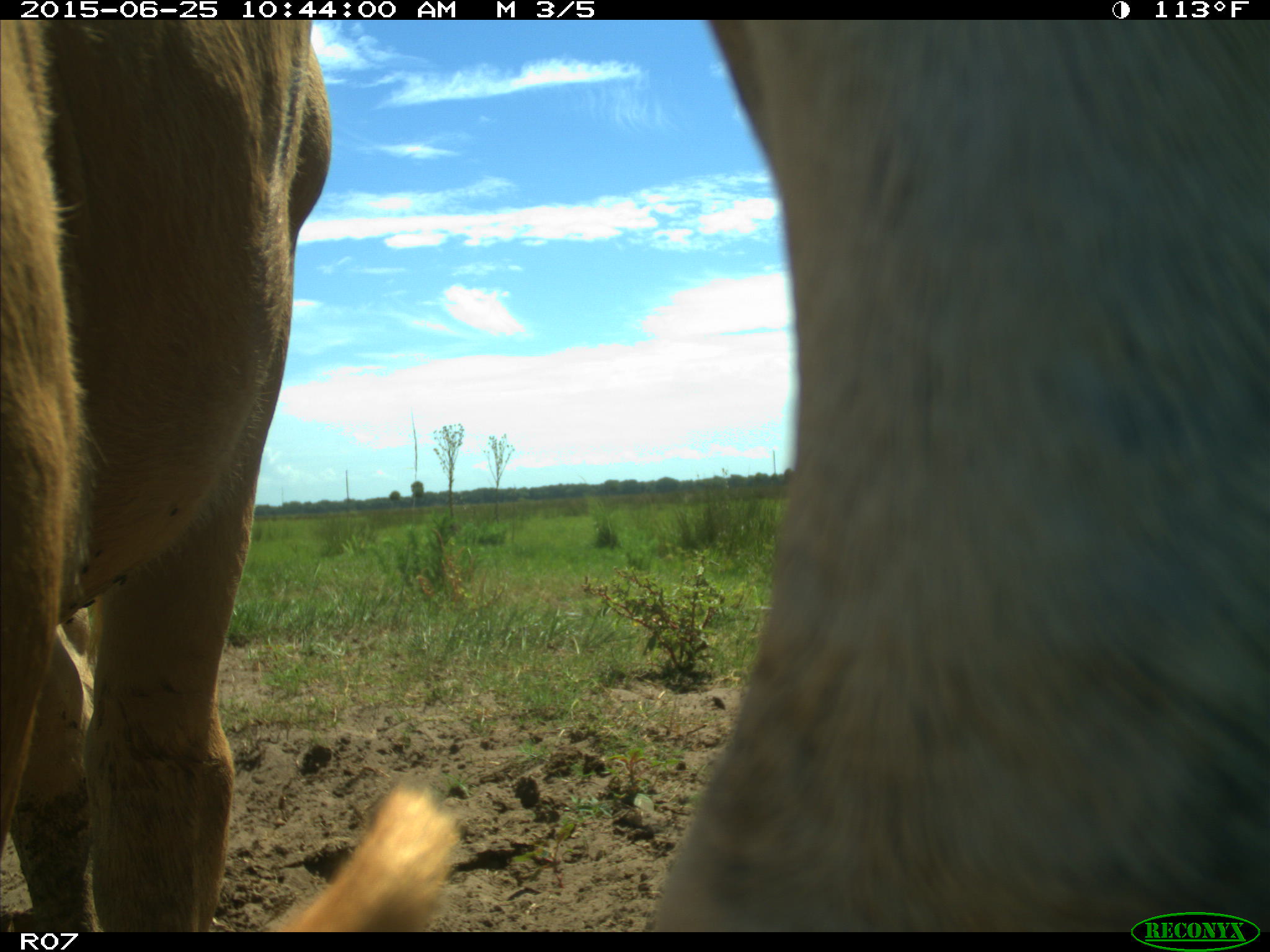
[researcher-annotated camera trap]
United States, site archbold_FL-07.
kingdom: Animalia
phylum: Chordata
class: Mammalia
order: Artiodactyla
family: Bovidae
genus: Bos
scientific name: Bos taurus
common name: domestic cow